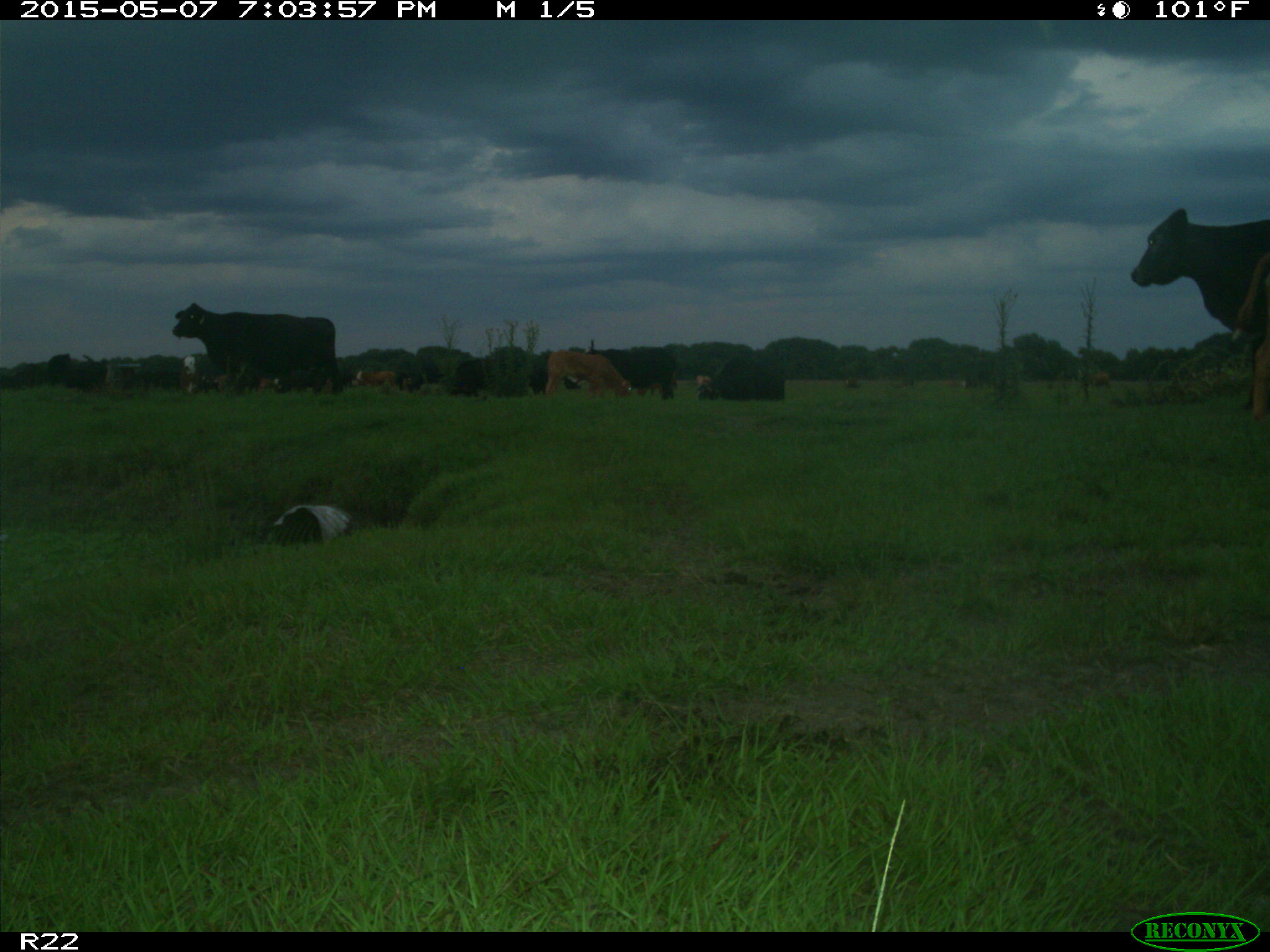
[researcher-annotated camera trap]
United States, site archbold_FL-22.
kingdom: Animalia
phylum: Chordata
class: Mammalia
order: Artiodactyla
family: Bovidae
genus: Bos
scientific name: Bos taurus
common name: domestic cow